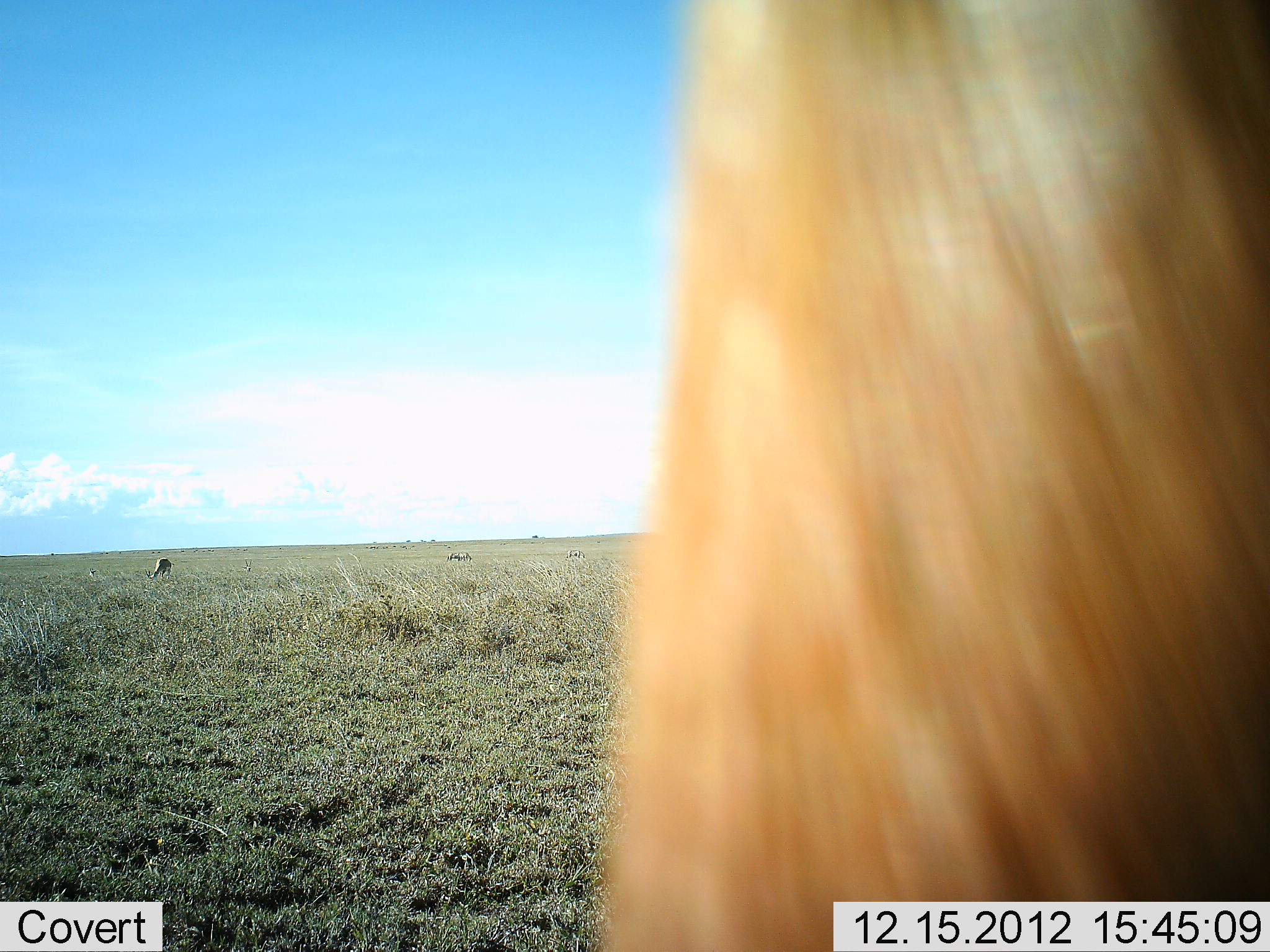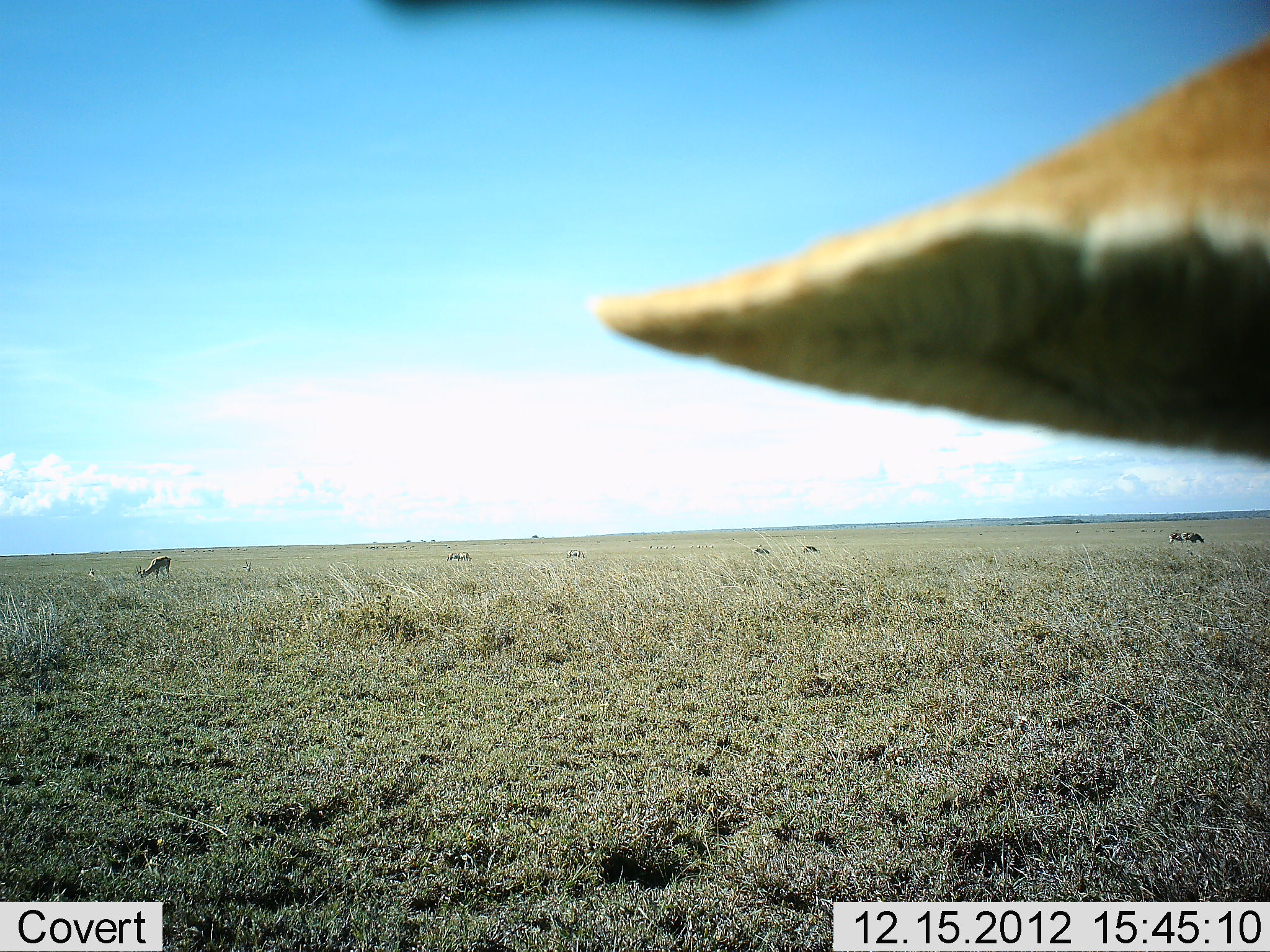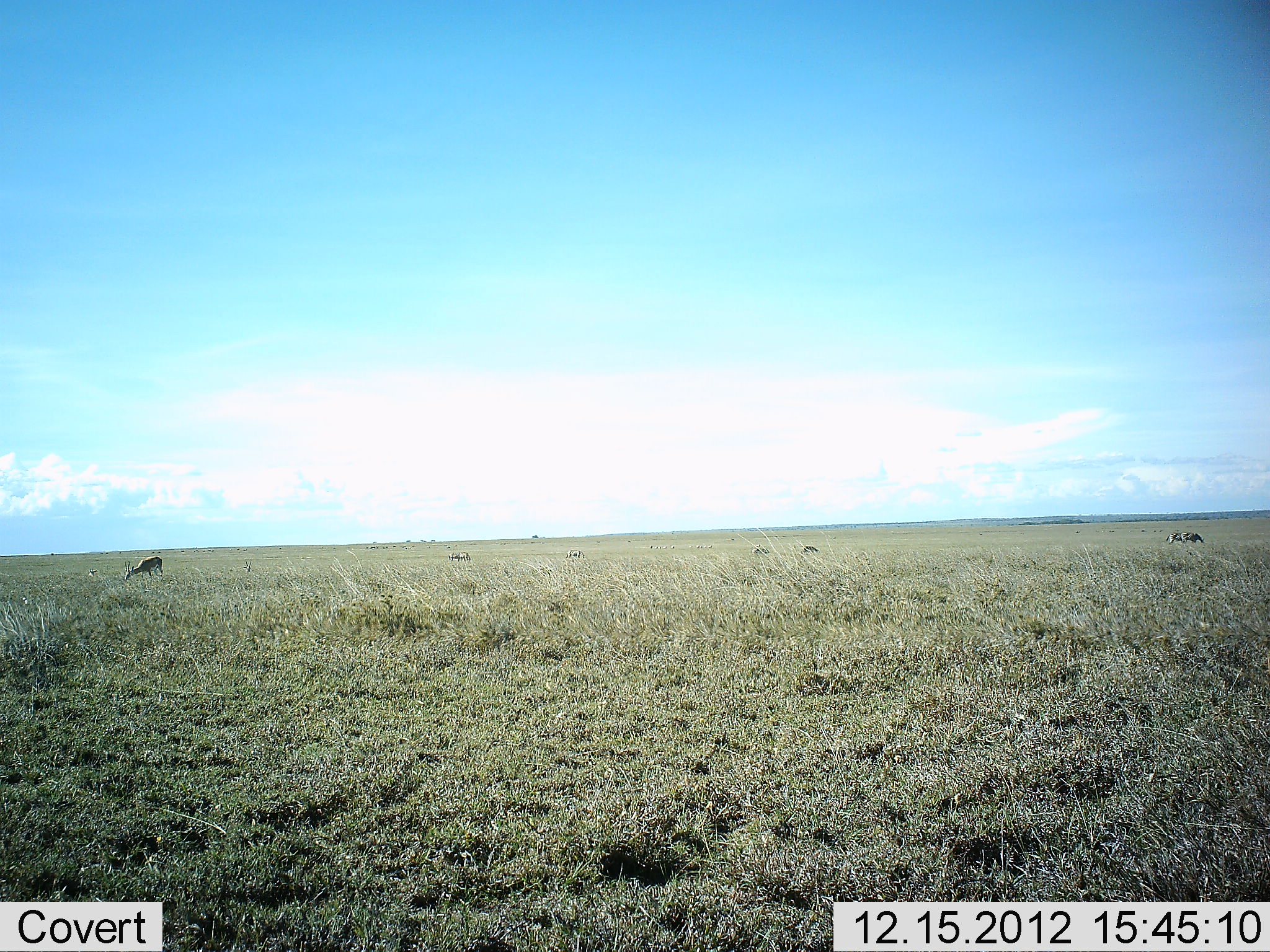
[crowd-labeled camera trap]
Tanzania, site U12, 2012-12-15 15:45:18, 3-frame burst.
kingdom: Animalia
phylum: Chordata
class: Mammalia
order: Artiodactyla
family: Bovidae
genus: Nanger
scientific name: Nanger granti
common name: grant's gazelle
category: gazellegrants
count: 4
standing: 57%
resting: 0%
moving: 29%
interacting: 0%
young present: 0%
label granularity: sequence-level